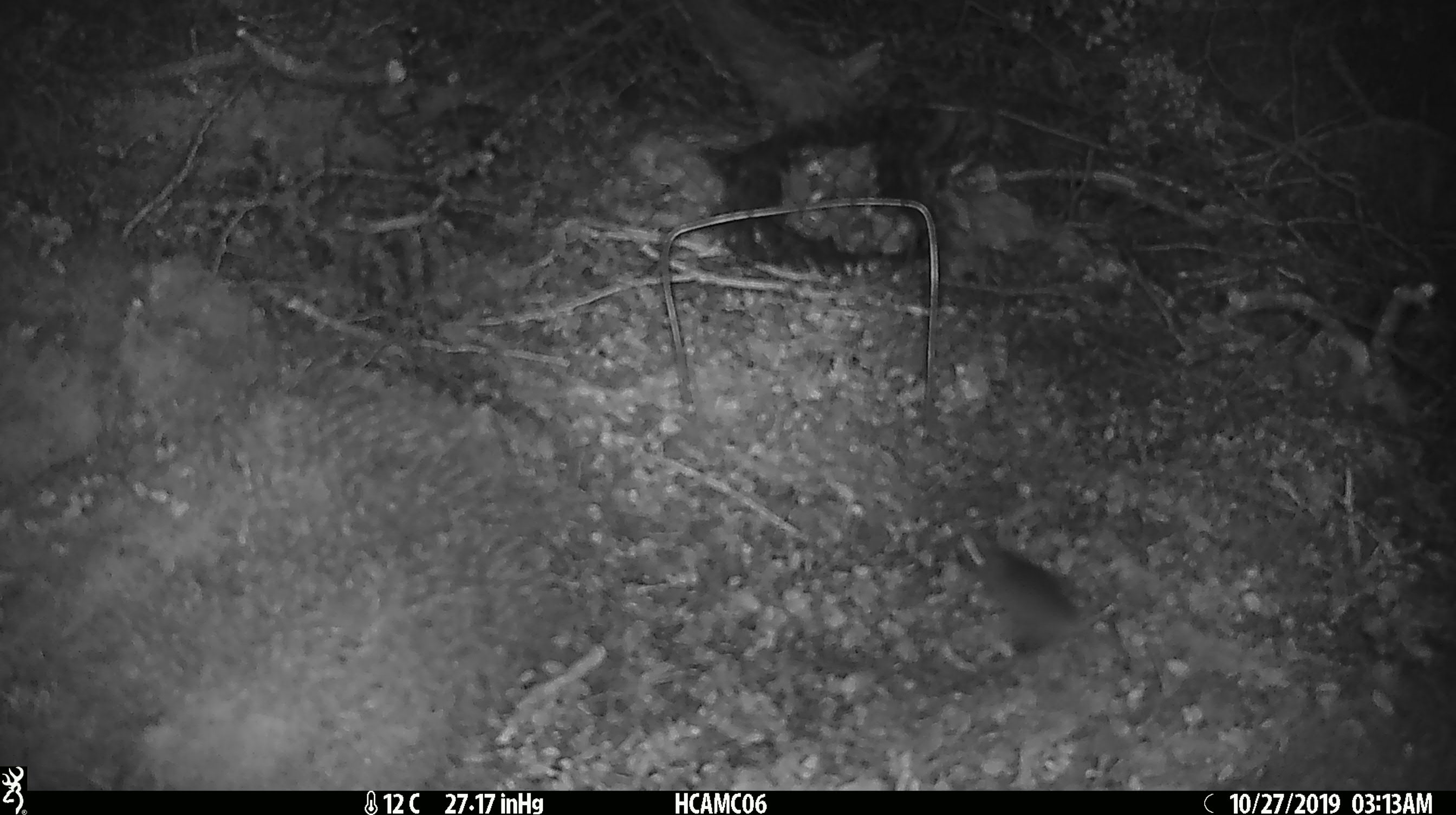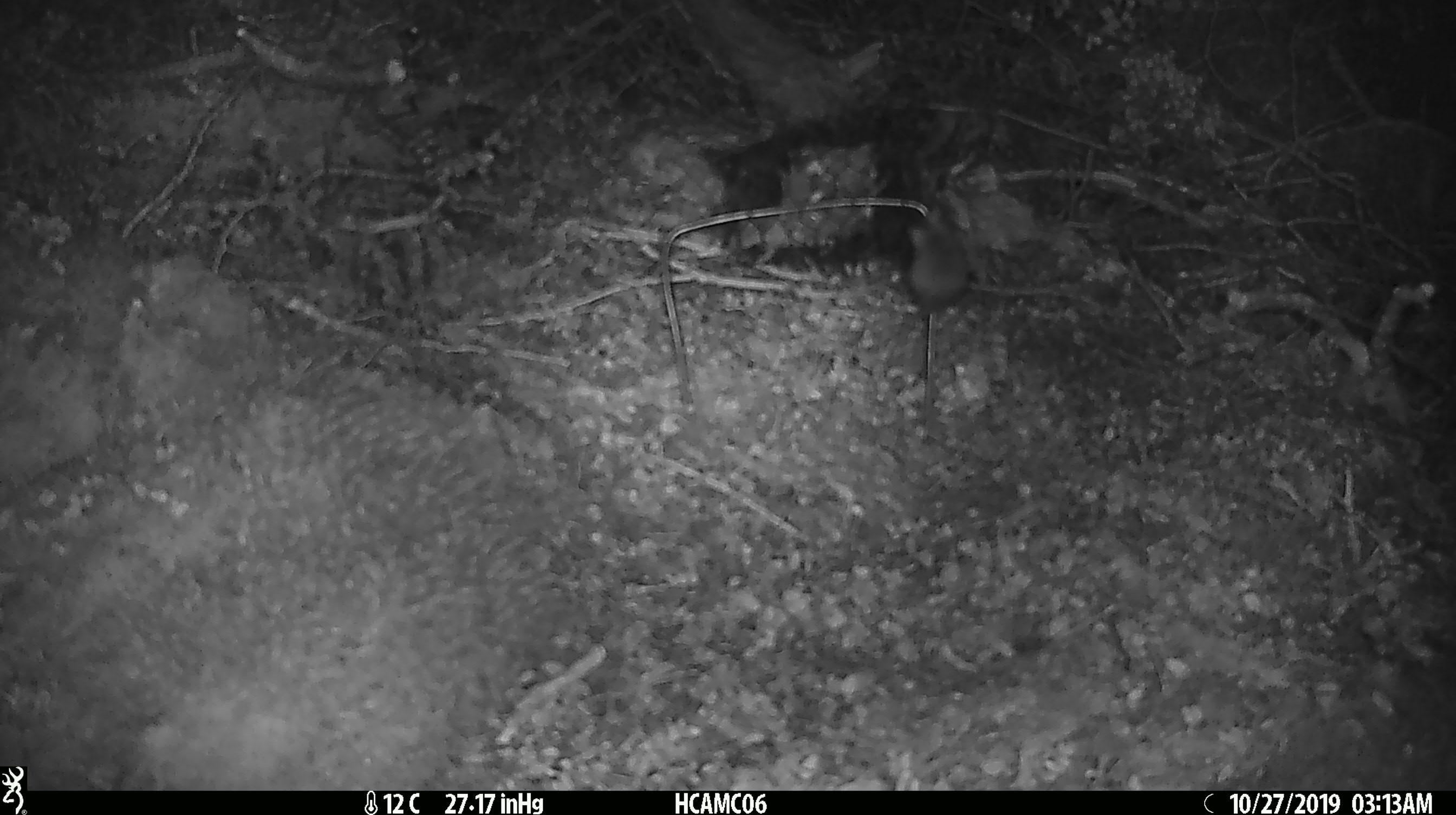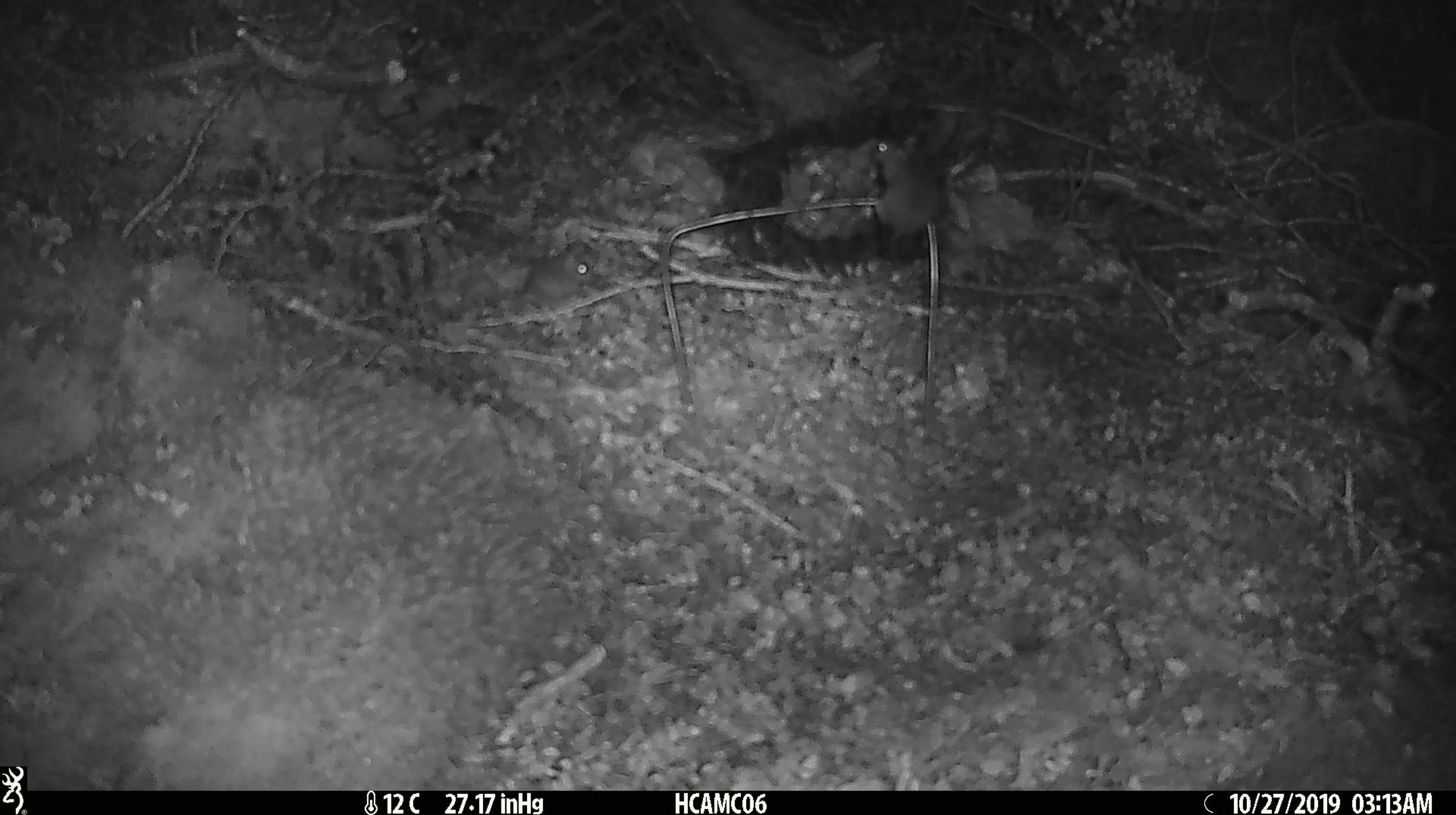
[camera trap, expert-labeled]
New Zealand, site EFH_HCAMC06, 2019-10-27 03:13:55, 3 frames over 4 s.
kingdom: Animalia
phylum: Chordata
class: Mammalia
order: Rodentia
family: Muridae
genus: Mus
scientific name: Mus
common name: mouse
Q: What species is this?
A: Mouse (Mus).